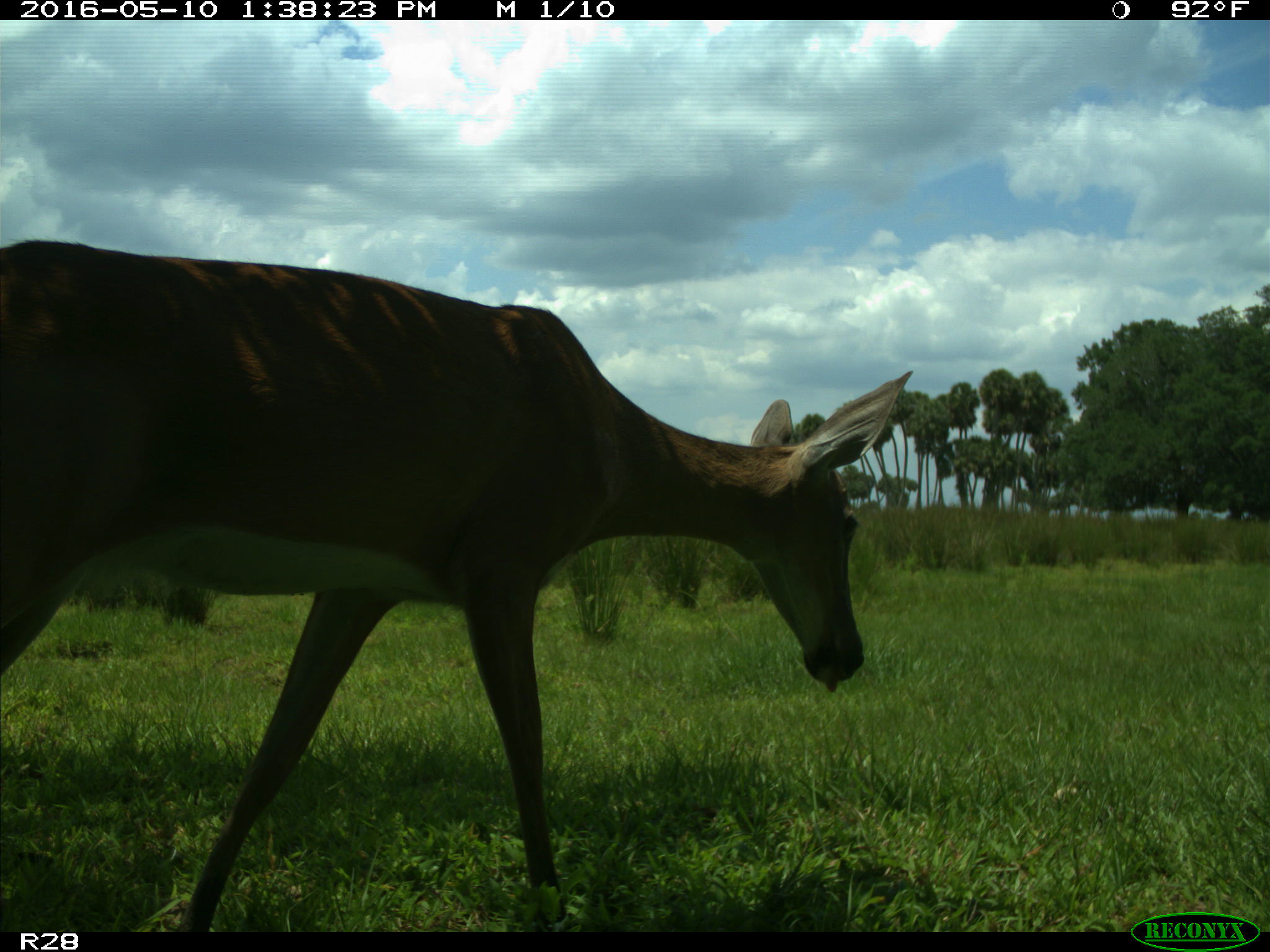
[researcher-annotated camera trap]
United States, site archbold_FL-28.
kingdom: Animalia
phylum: Chordata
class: Mammalia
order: Artiodactyla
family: Cervidae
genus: Odocoileus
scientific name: Odocoileus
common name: deer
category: unidentified deer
Unidentified deer (deer) (Odocoileus).